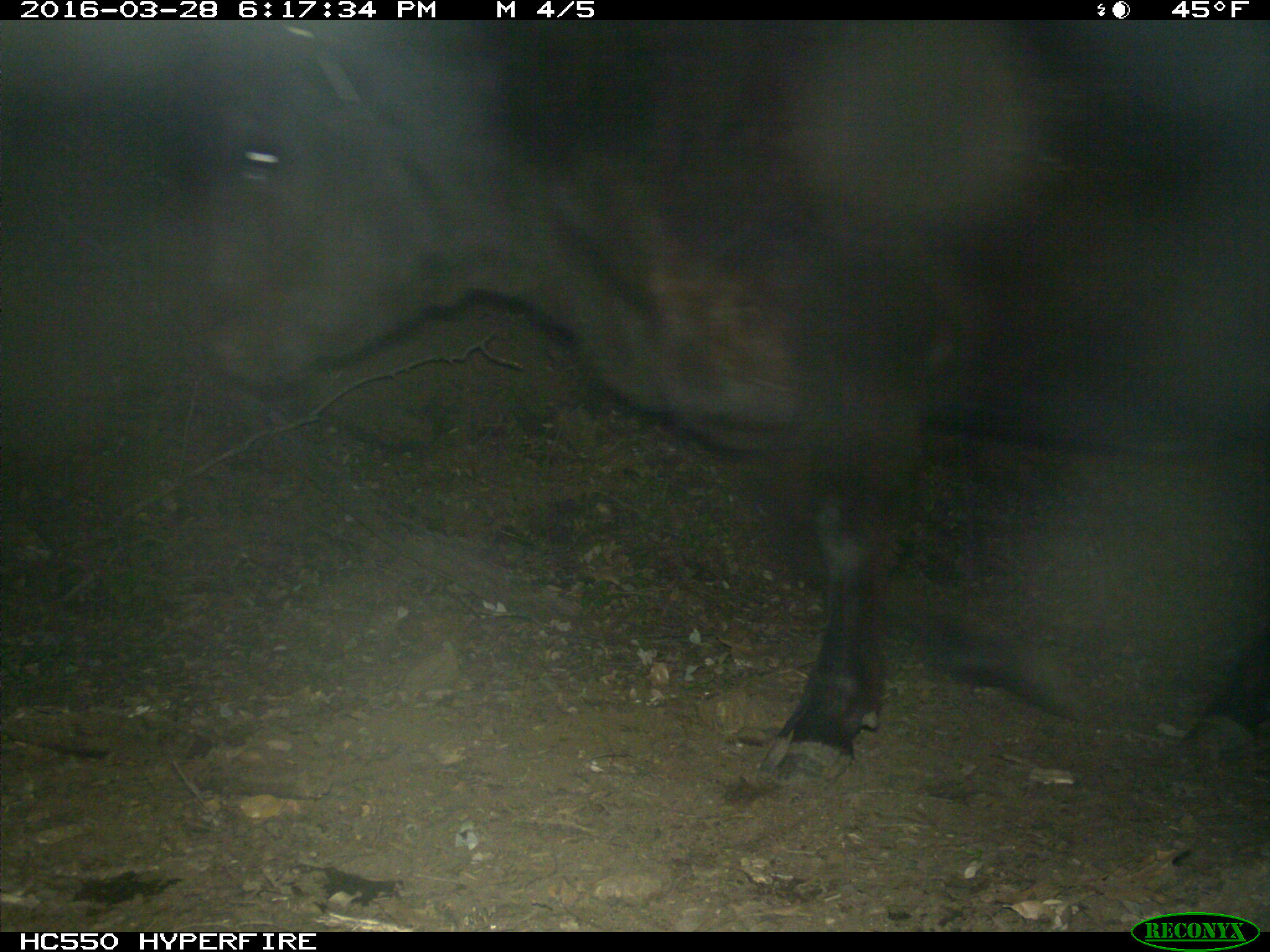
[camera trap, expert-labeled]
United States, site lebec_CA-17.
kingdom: Animalia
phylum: Chordata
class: Mammalia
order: Artiodactyla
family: Bovidae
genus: Bos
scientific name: Bos taurus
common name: domestic cow